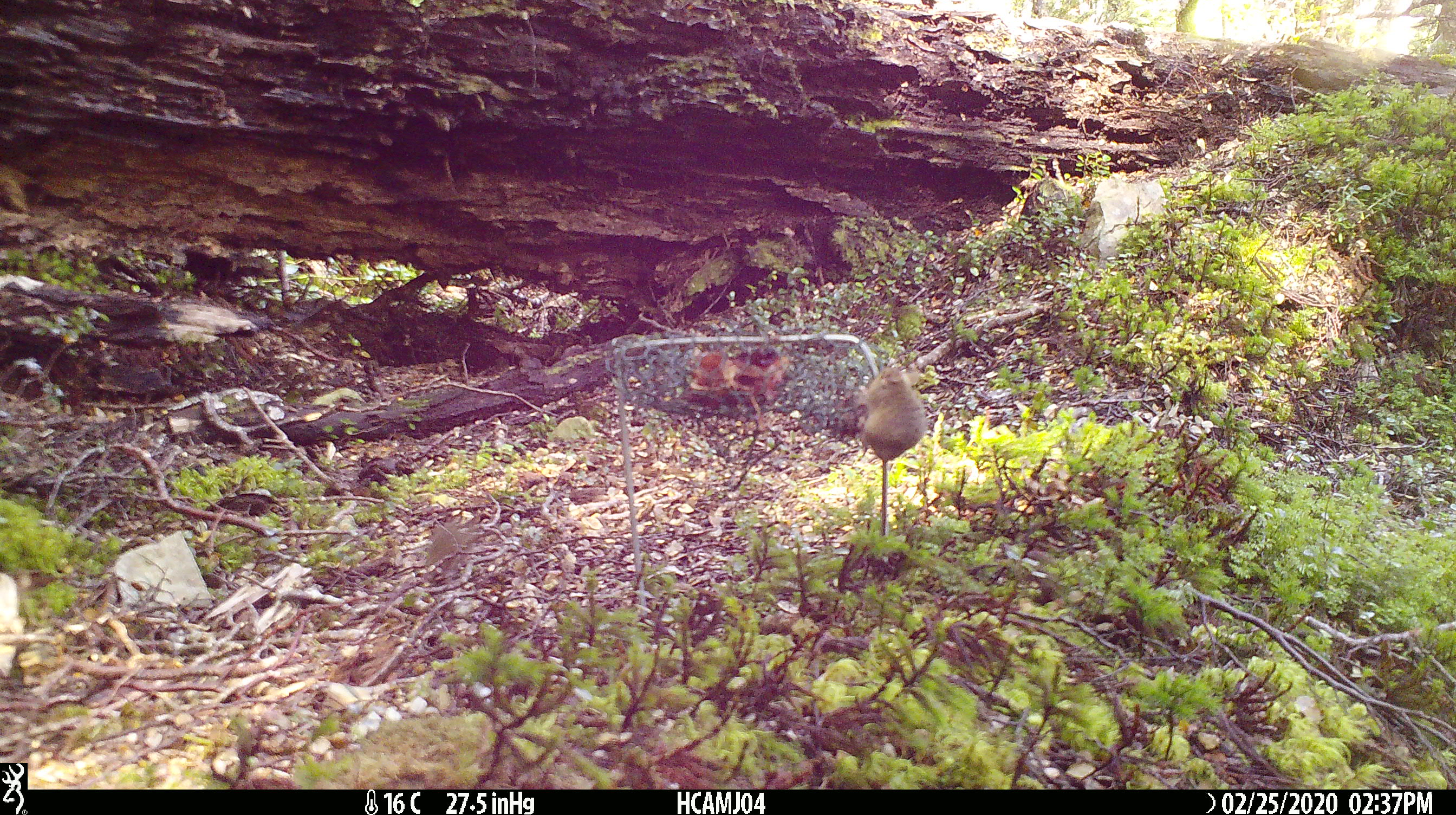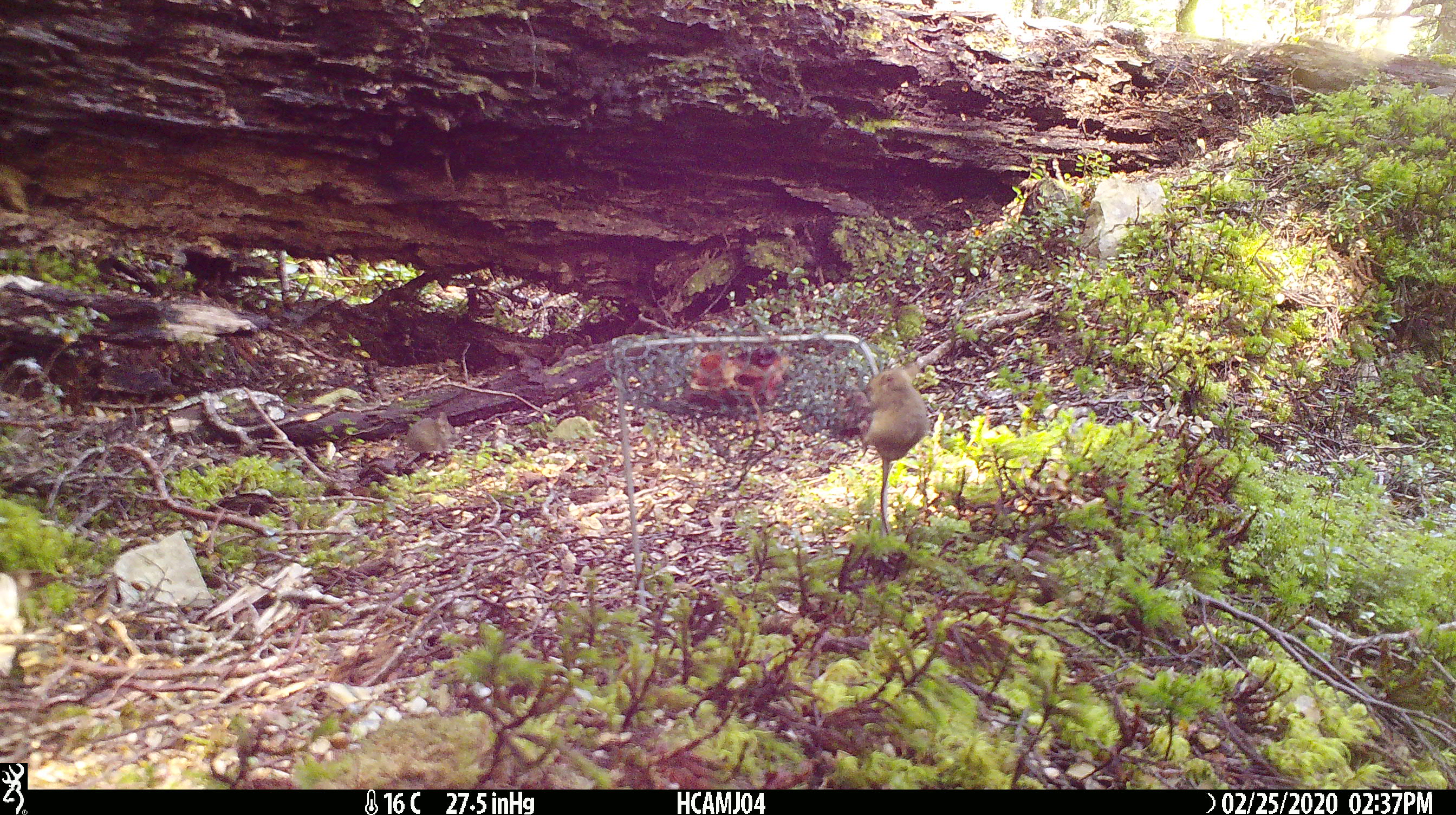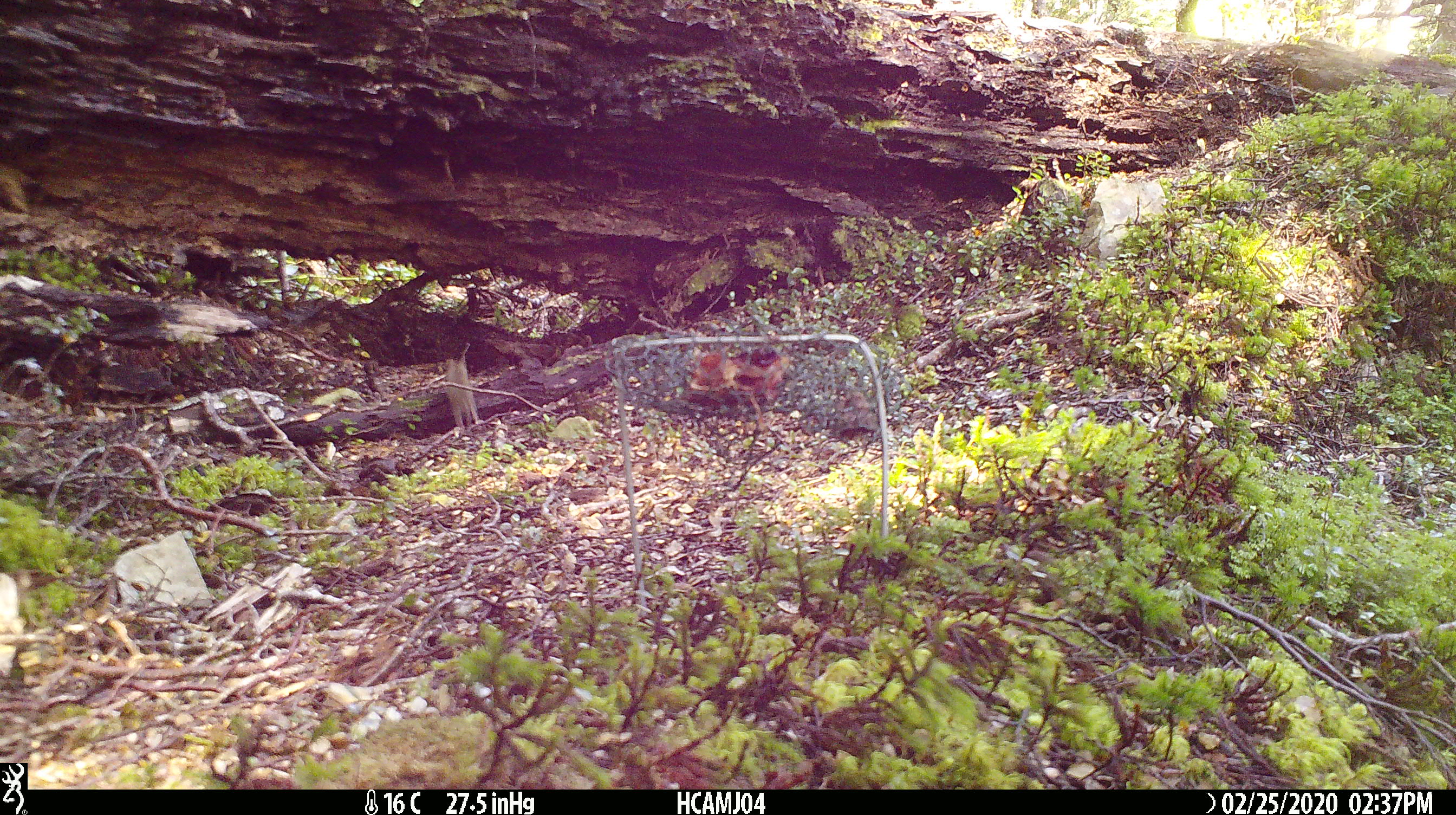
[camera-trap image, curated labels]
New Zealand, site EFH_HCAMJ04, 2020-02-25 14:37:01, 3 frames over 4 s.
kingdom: Animalia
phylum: Chordata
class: Mammalia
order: Rodentia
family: Muridae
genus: Mus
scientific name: Mus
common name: mouse